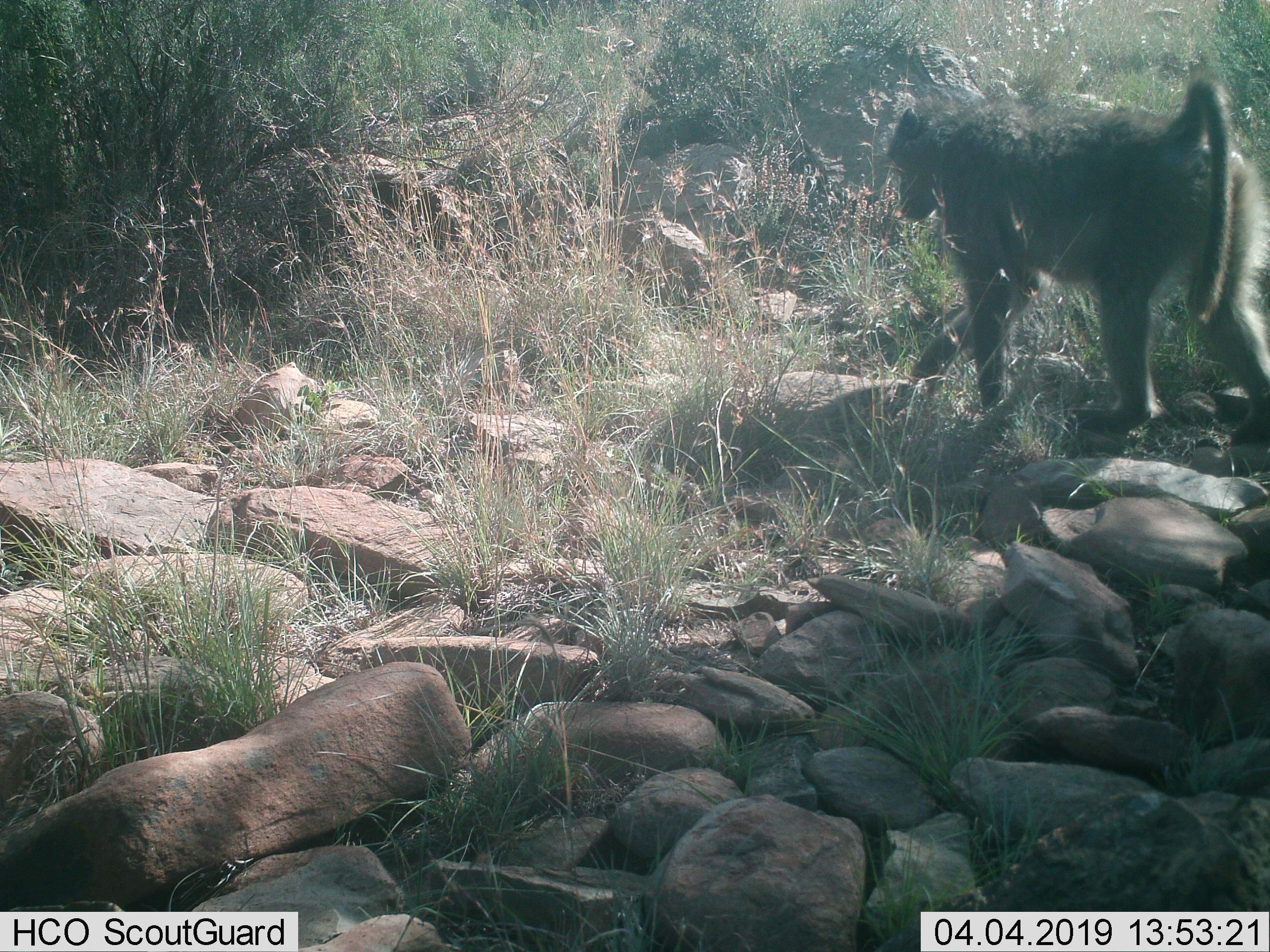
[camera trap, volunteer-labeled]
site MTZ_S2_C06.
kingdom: Animalia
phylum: Chordata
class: Mammalia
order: Primates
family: Cercopithecidae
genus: Papio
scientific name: Papio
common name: baboon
Baboon (Papio), count 1. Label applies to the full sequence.